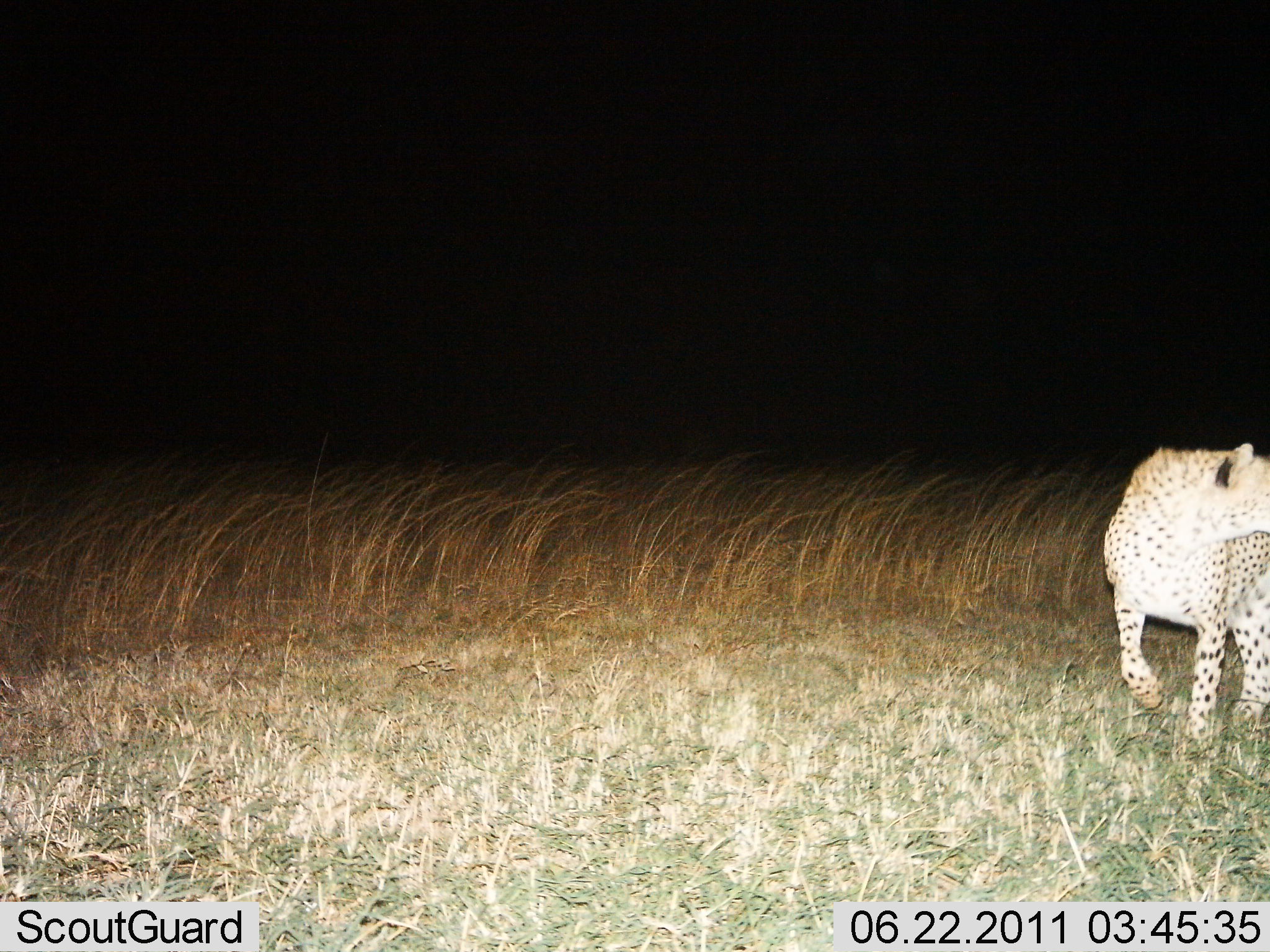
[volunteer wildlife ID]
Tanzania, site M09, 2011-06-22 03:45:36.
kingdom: Animalia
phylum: Chordata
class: Mammalia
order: Carnivora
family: Felidae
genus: Acinonyx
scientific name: Acinonyx jubatus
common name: cheetah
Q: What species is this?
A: Cheetah (Acinonyx jubatus).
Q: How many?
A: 1.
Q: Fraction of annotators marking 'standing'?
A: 30%.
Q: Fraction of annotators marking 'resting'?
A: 0%.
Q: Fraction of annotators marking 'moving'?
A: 70%.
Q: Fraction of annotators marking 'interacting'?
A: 0%.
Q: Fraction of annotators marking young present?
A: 0%.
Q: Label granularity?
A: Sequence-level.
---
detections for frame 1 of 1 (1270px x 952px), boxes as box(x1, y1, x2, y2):
animal: box(1103, 443, 1269, 740)